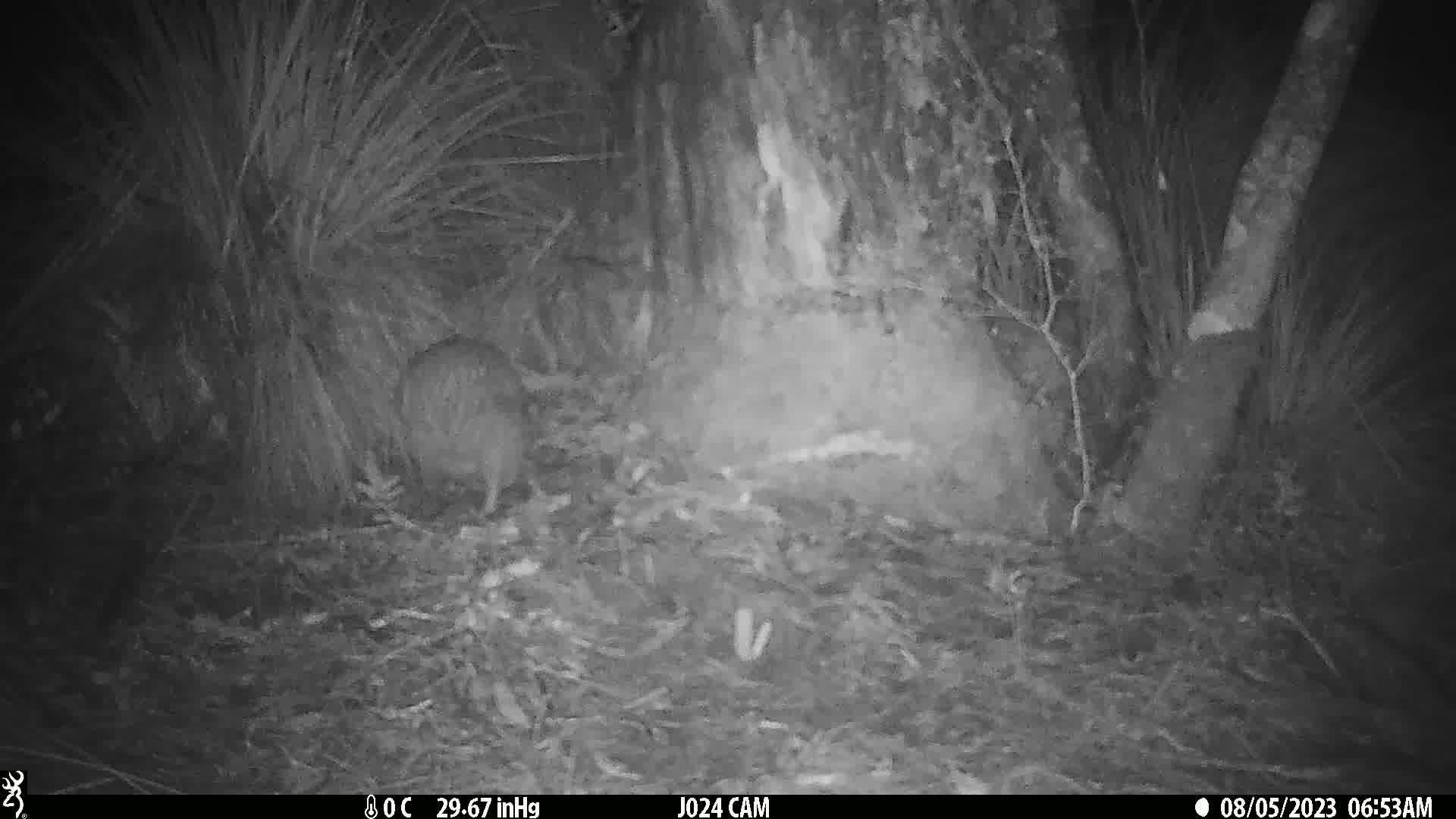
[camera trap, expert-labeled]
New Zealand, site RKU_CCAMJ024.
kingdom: Animalia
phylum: Chordata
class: Aves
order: Apterygiformes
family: Apterygidae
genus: Apteryx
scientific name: Apteryx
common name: kiwi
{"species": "kiwi (Apteryx)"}